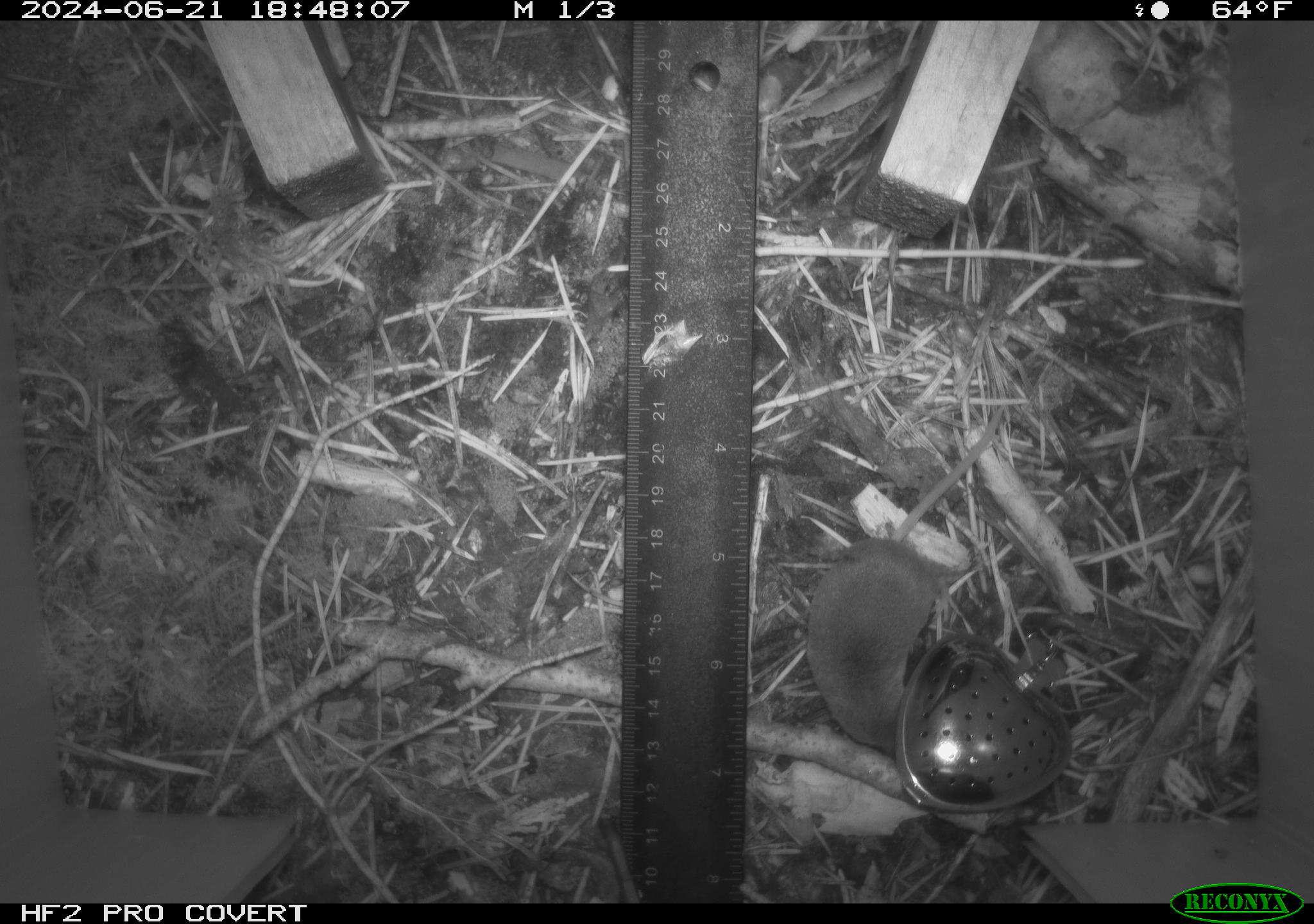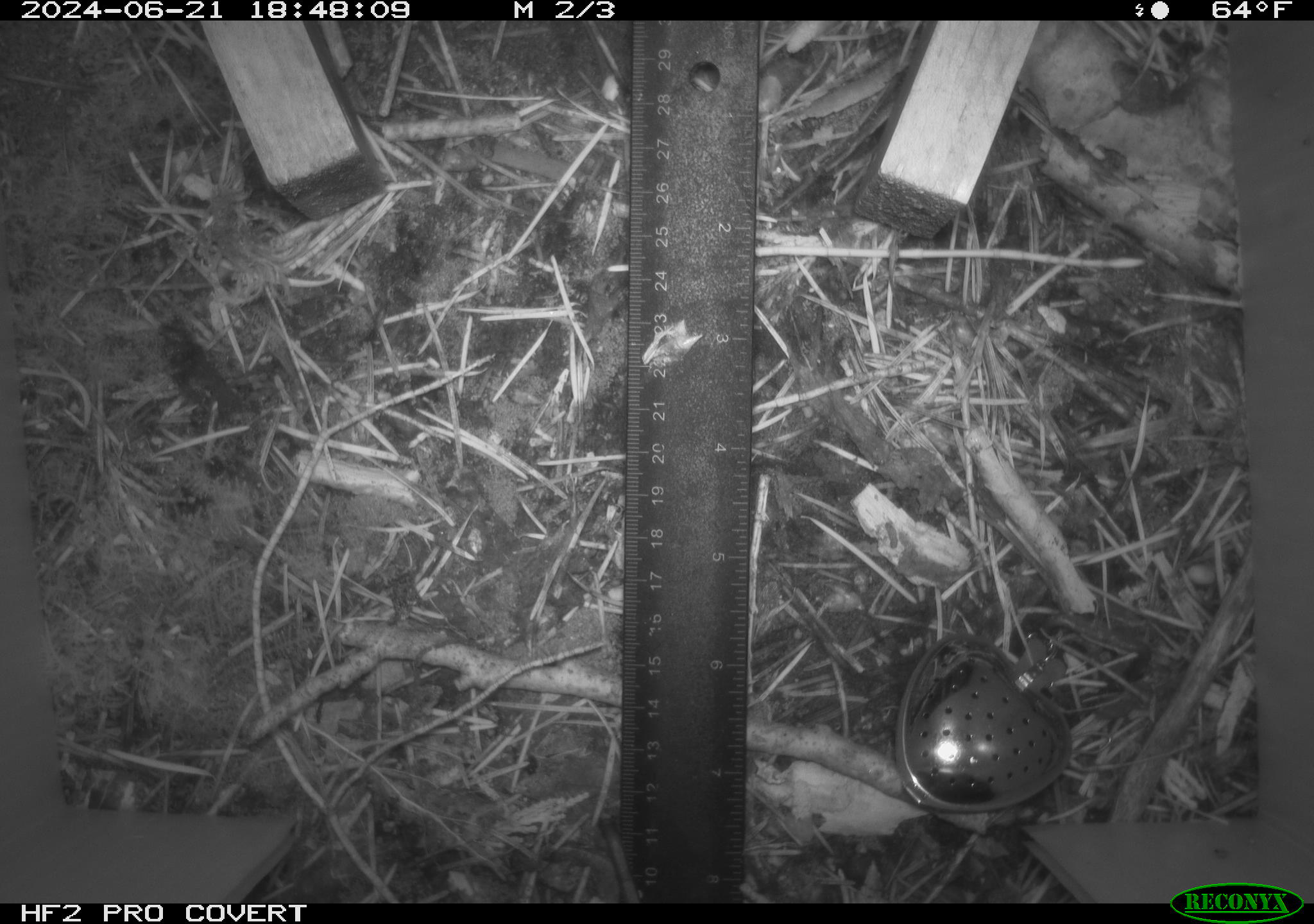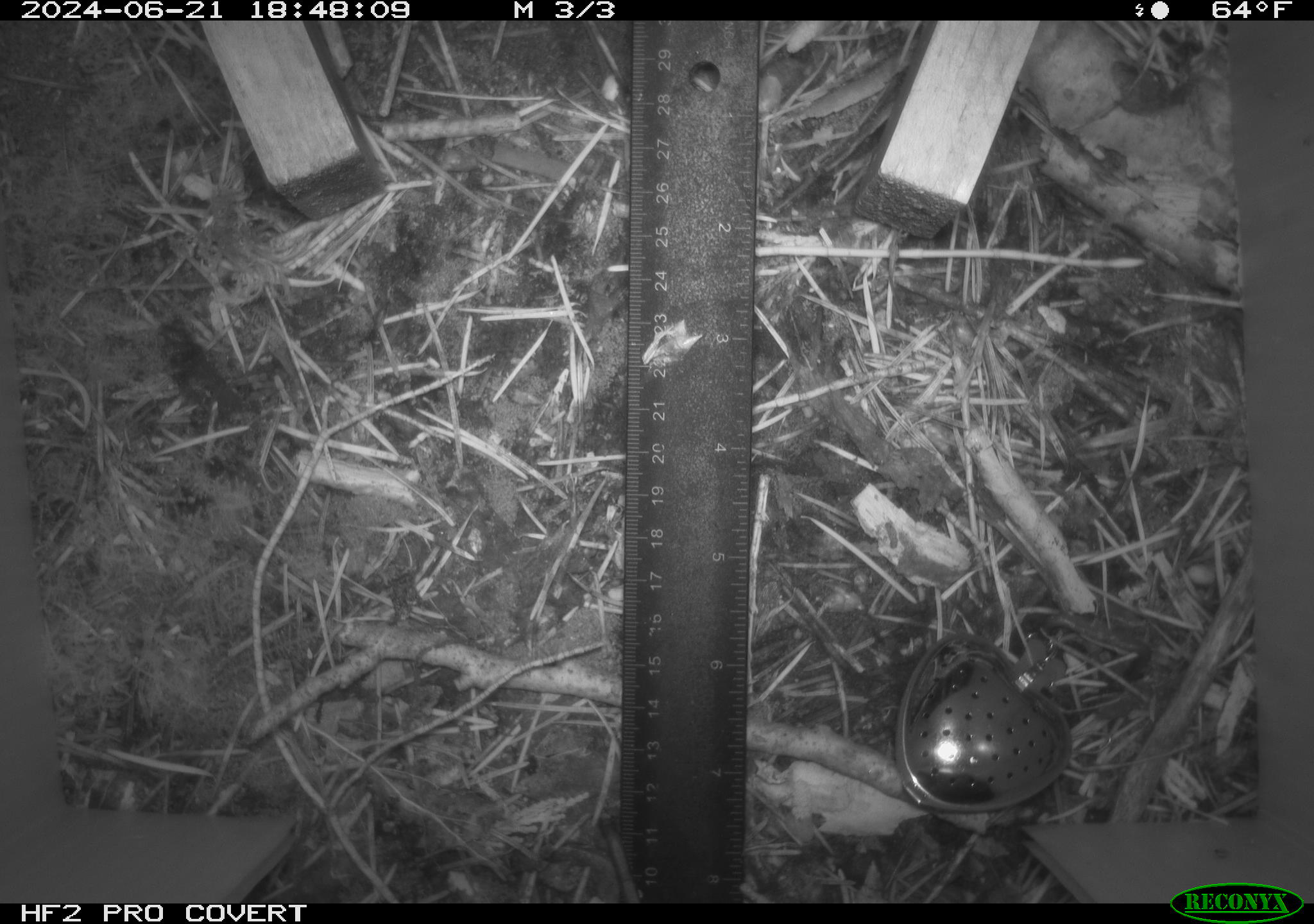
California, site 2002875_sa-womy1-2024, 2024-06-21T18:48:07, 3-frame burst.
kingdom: Animalia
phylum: Chordata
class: Mammalia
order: Eulipotyphla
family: Soricidae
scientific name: Soricidae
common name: shrews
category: soricidae family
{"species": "soricidae family (shrews) (Soricidae)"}